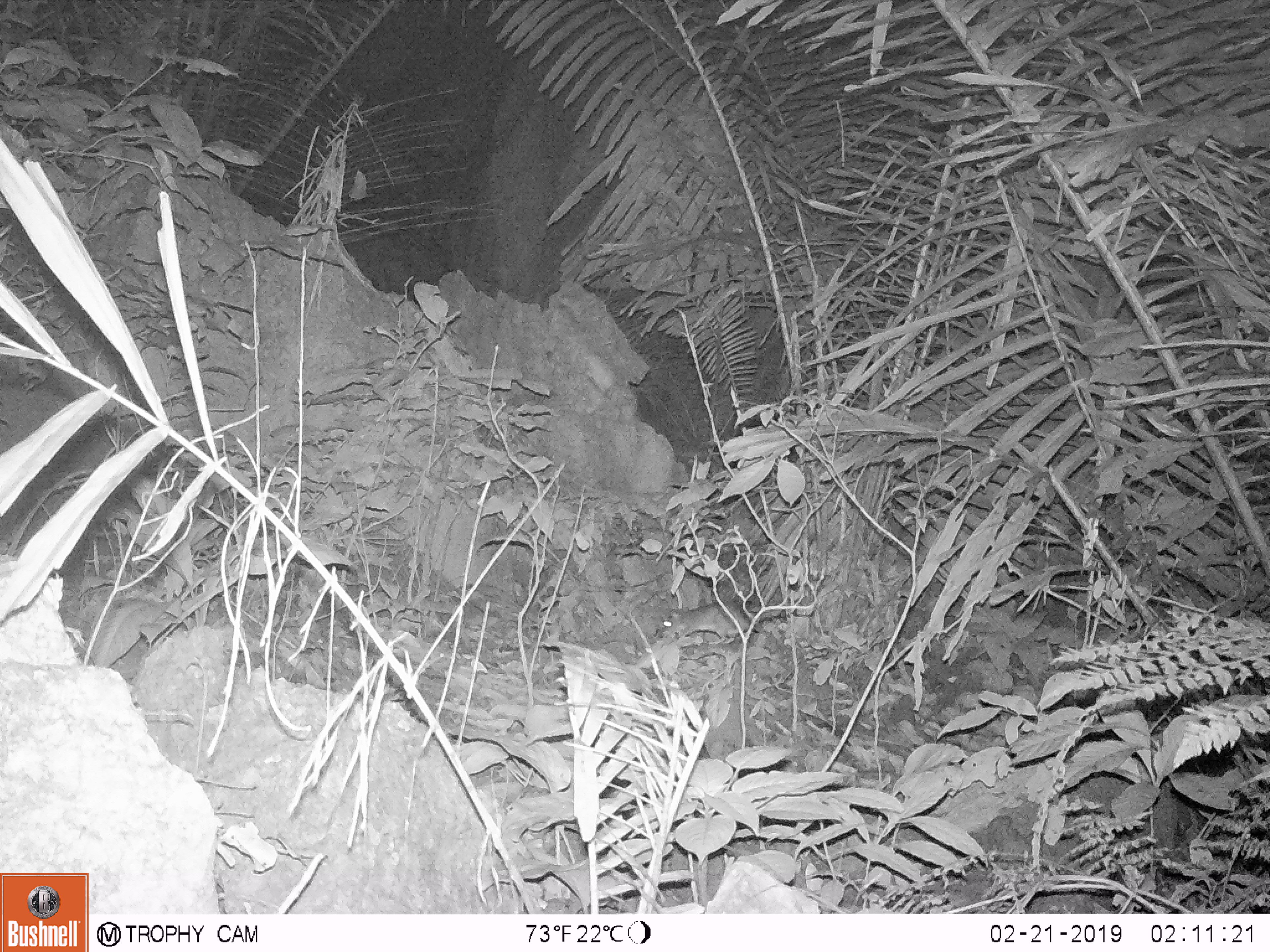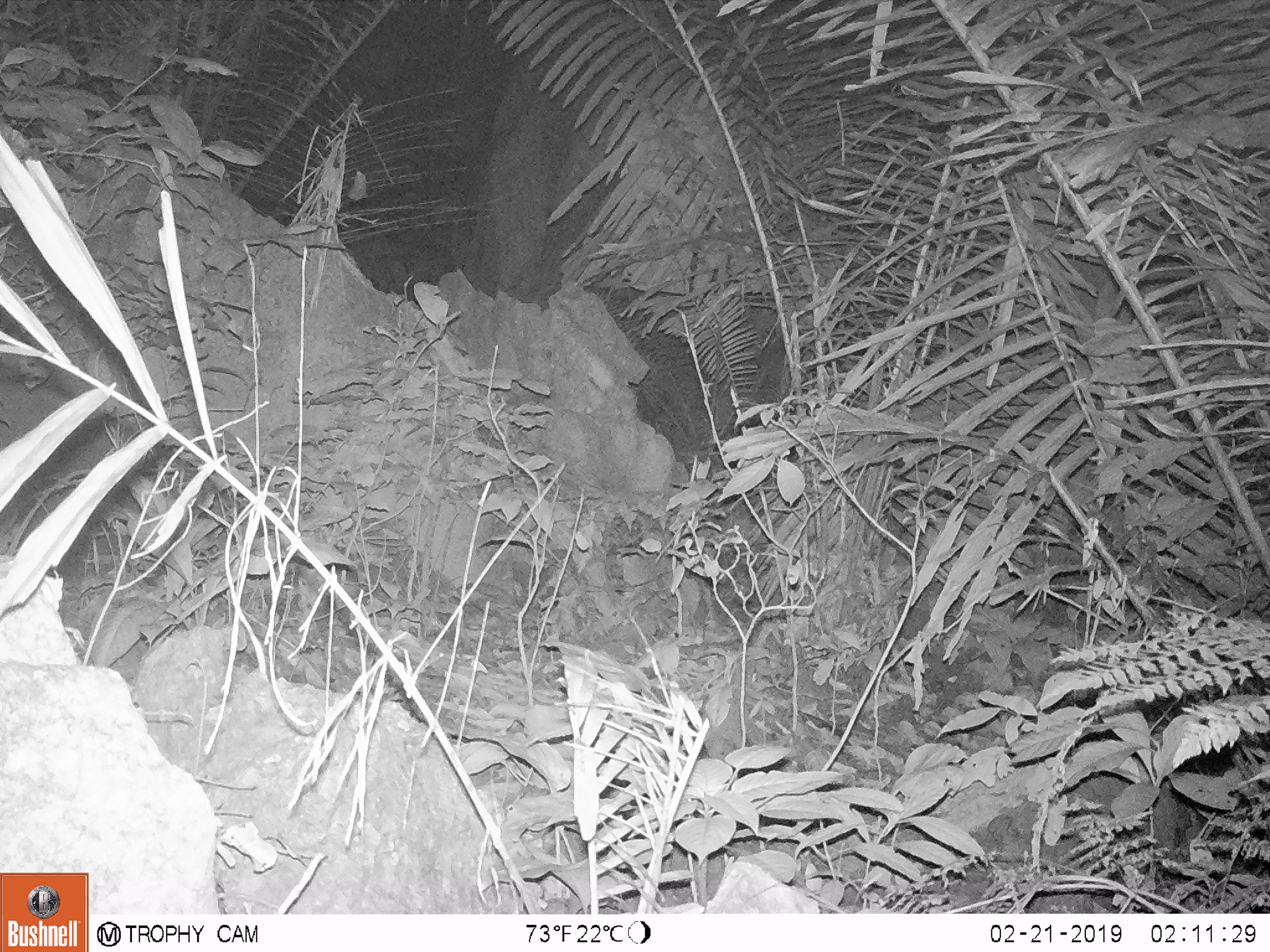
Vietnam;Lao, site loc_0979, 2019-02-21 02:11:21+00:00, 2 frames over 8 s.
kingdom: Animalia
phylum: Chordata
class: Mammalia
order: Rodentia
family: Muridae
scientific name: Muridae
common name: old-world mice and rats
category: unidentified murid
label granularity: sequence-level